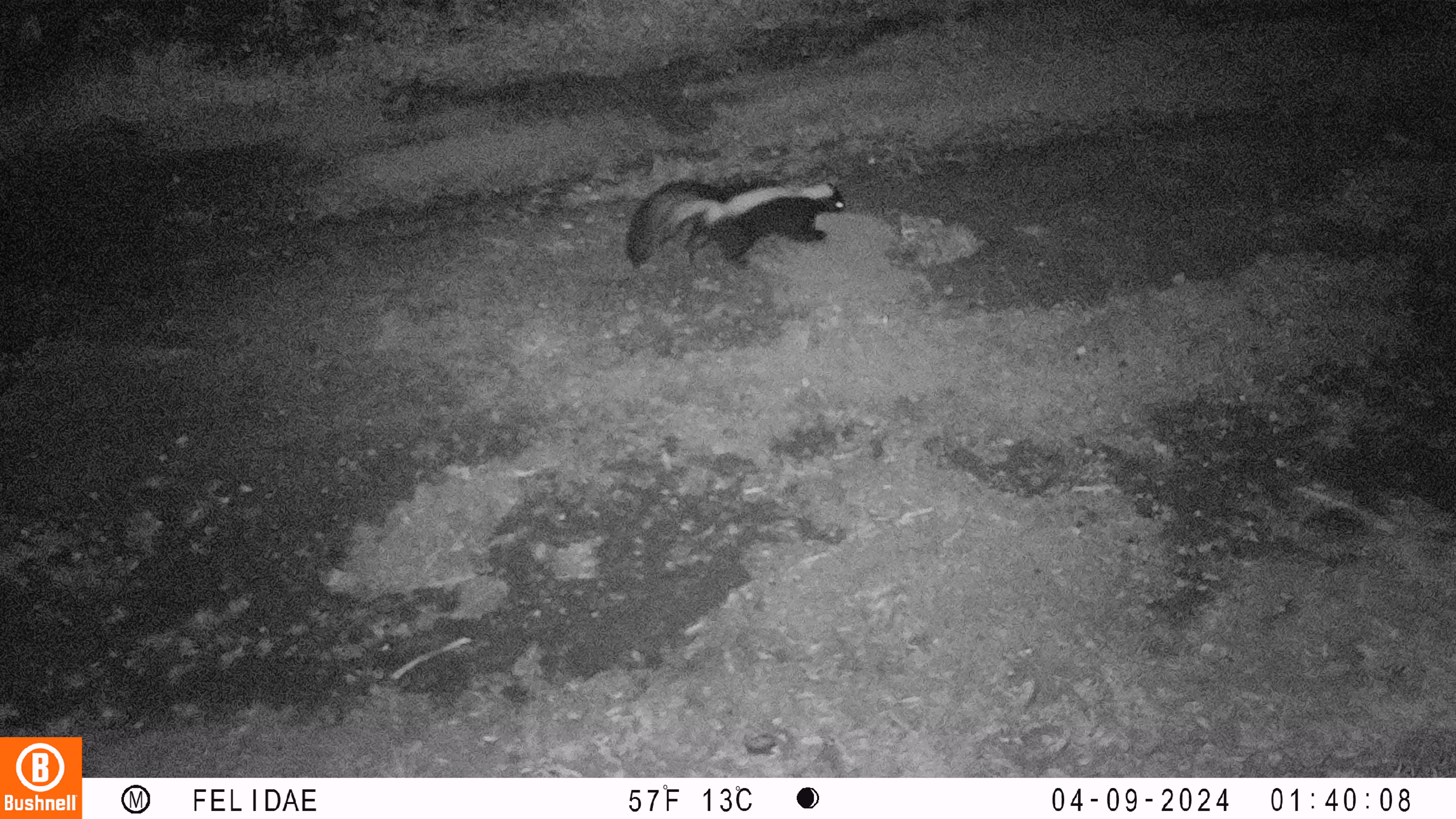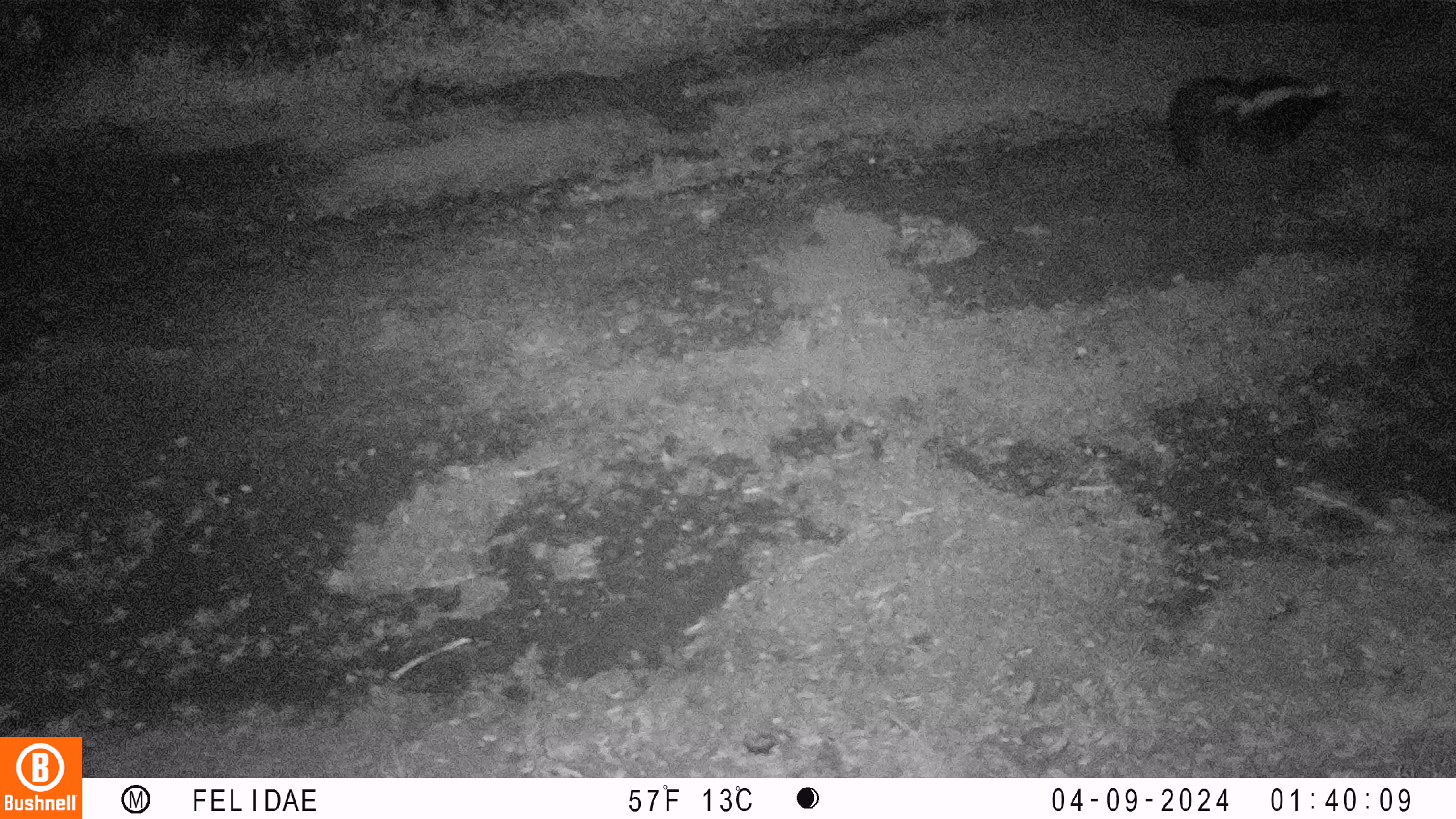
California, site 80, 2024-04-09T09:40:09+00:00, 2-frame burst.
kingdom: Animalia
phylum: Chordata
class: Mammalia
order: Carnivora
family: Mephitidae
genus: Mephitis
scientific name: Mephitis mephitis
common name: striped skunk